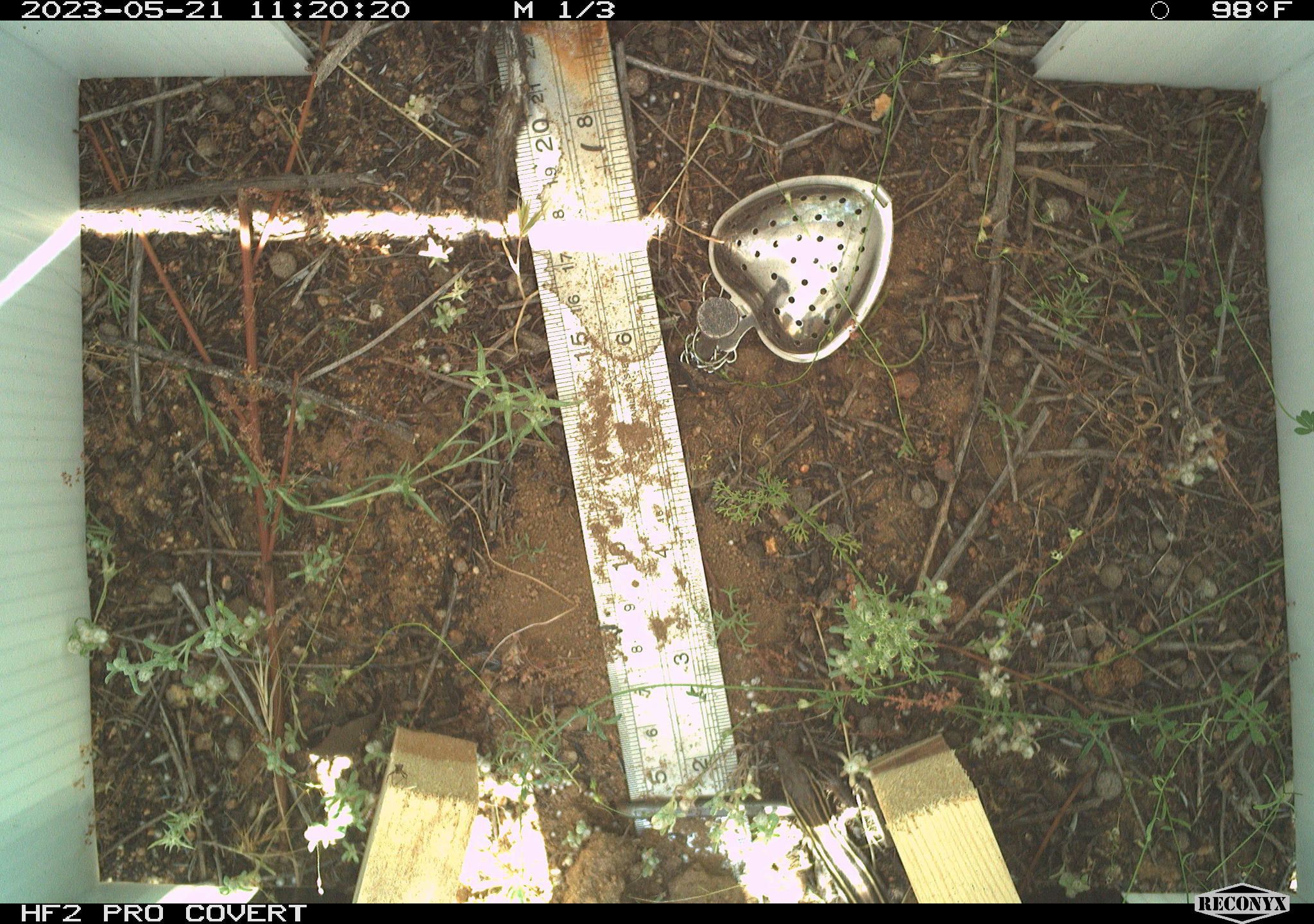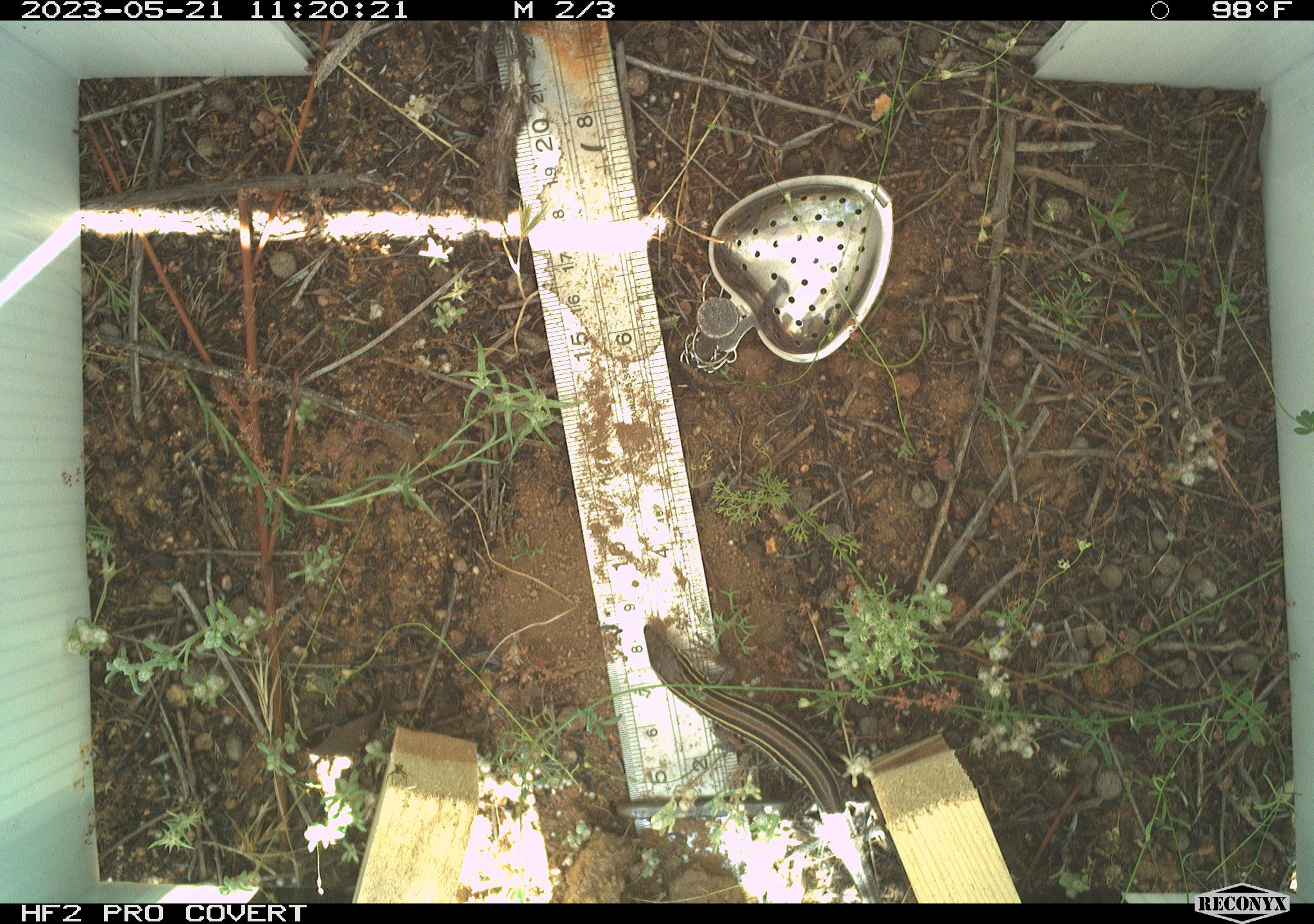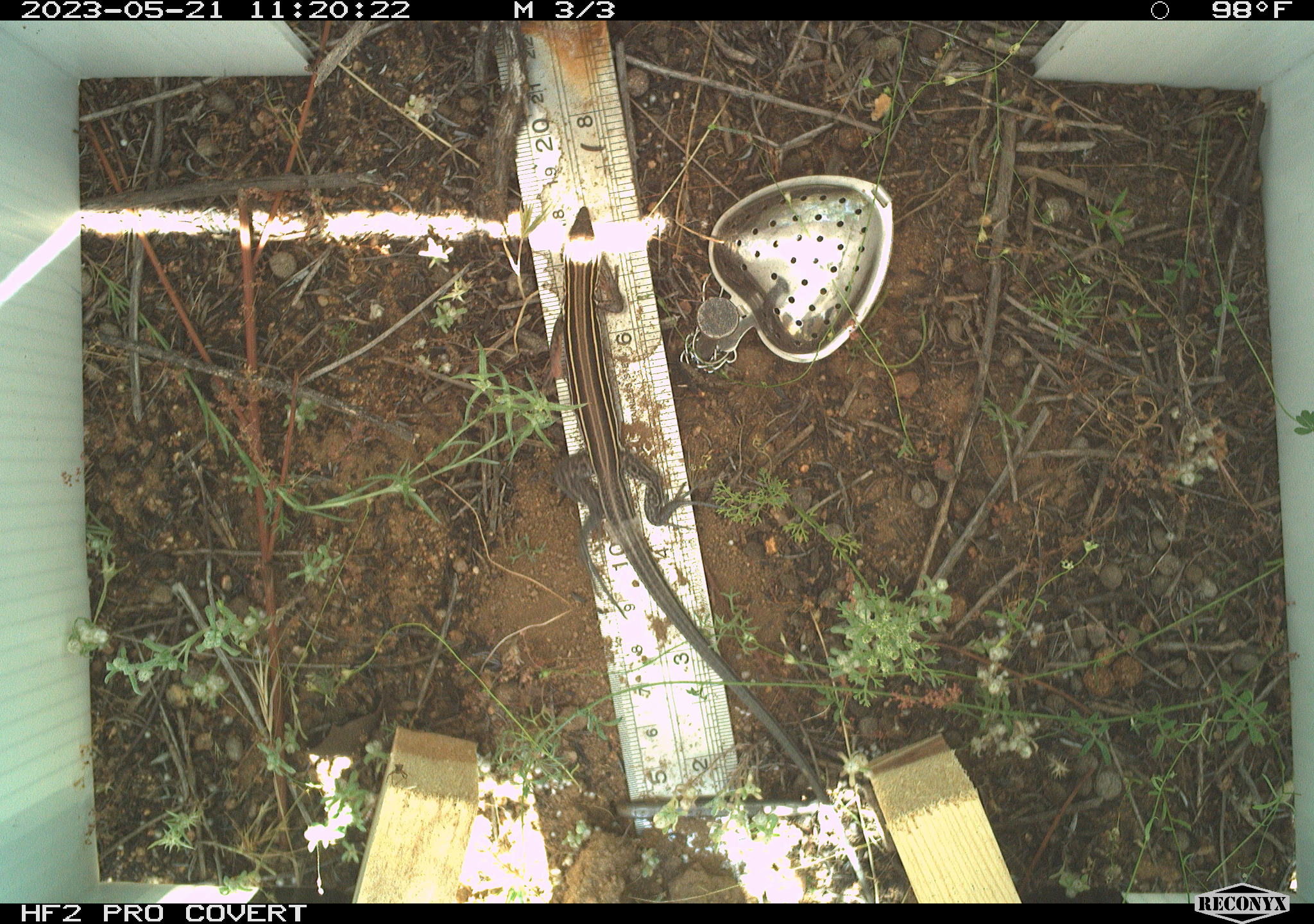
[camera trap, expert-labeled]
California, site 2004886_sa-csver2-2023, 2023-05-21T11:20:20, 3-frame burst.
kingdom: Animalia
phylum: Chordata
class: Reptilia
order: Squamata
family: Teiidae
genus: Aspidoscelis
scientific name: Aspidoscelis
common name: whiptail lizards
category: aspidoscelis species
Aspidoscelis species (whiptail lizards) (Aspidoscelis).